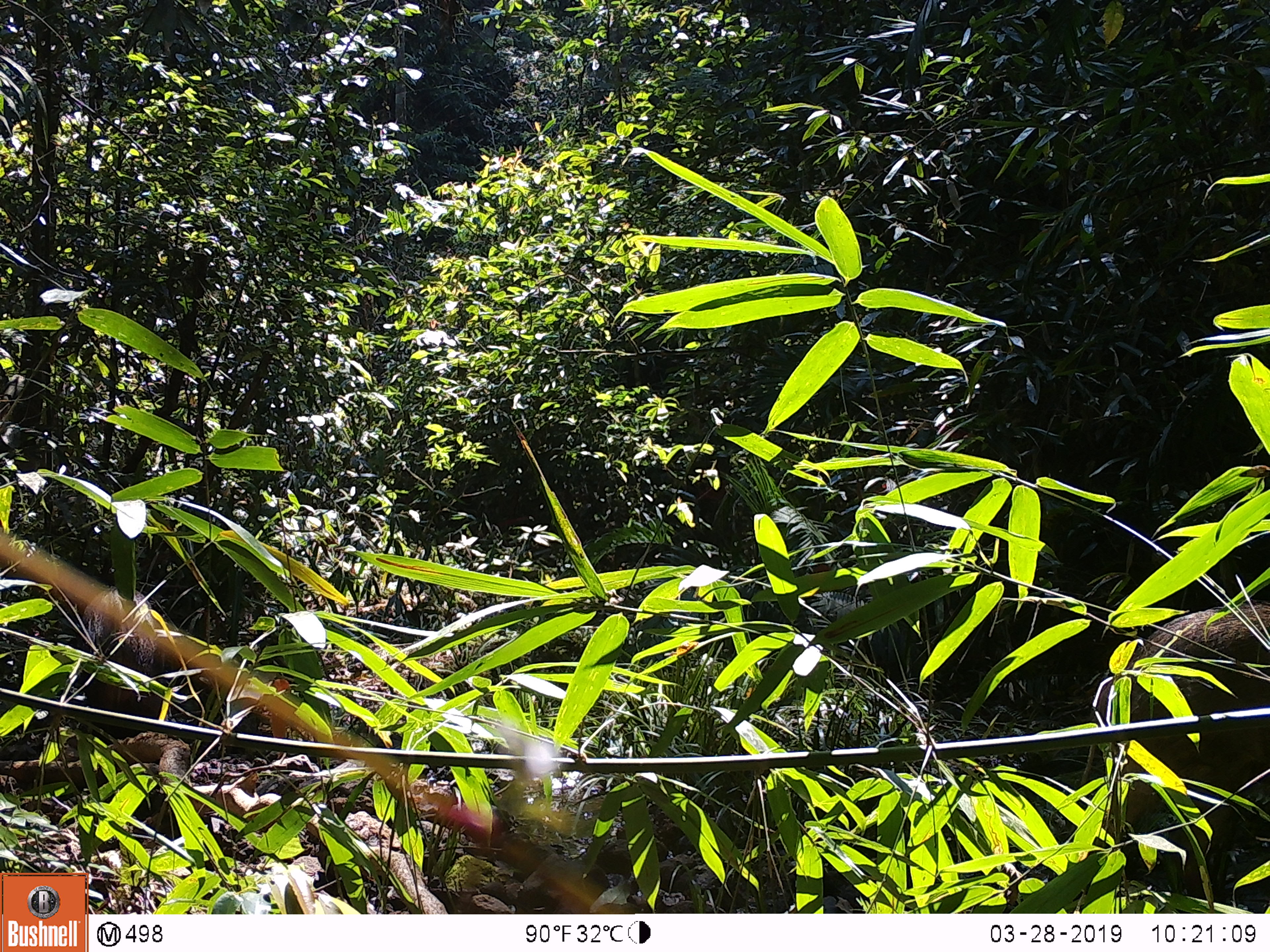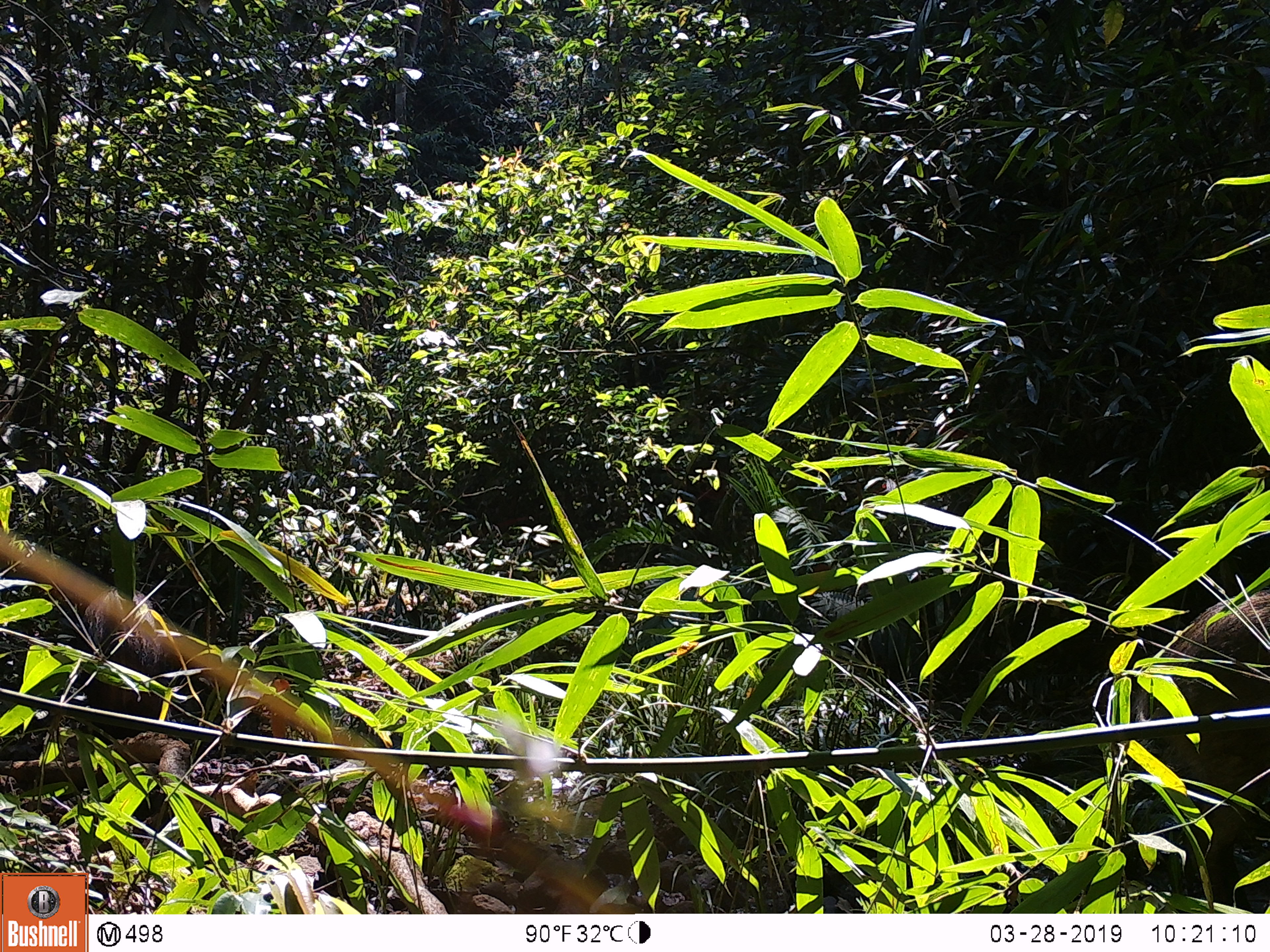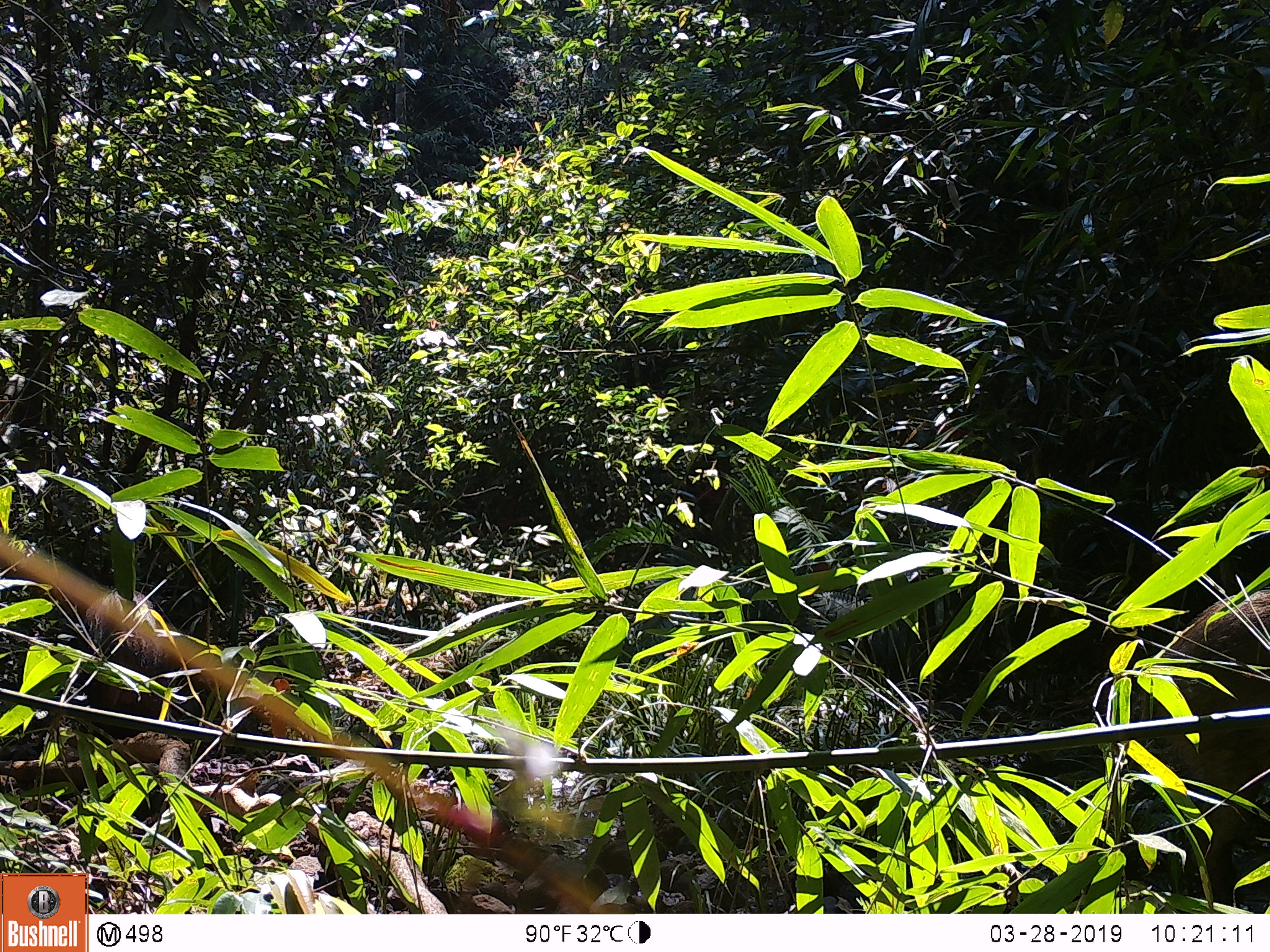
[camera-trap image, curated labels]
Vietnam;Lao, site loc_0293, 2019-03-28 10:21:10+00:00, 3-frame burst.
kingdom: Animalia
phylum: Chordata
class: Mammalia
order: Artiodactyla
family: Suidae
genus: Sus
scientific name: Sus scrofa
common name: eurasian wild pig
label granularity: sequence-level